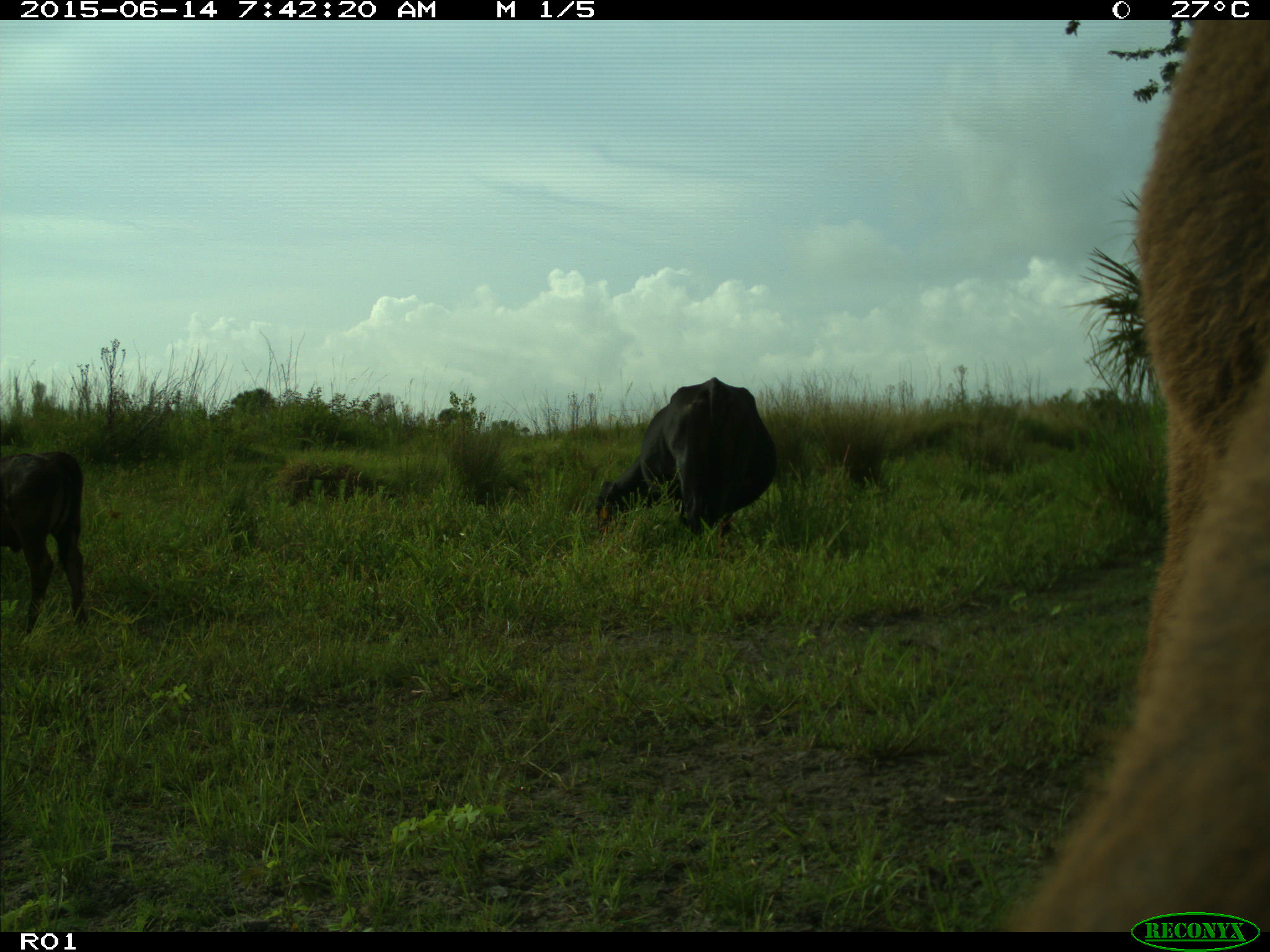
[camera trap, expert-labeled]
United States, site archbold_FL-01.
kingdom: Animalia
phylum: Chordata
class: Mammalia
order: Artiodactyla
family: Bovidae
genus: Bos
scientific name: Bos taurus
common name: domestic cow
Bos taurus (domestic cow).